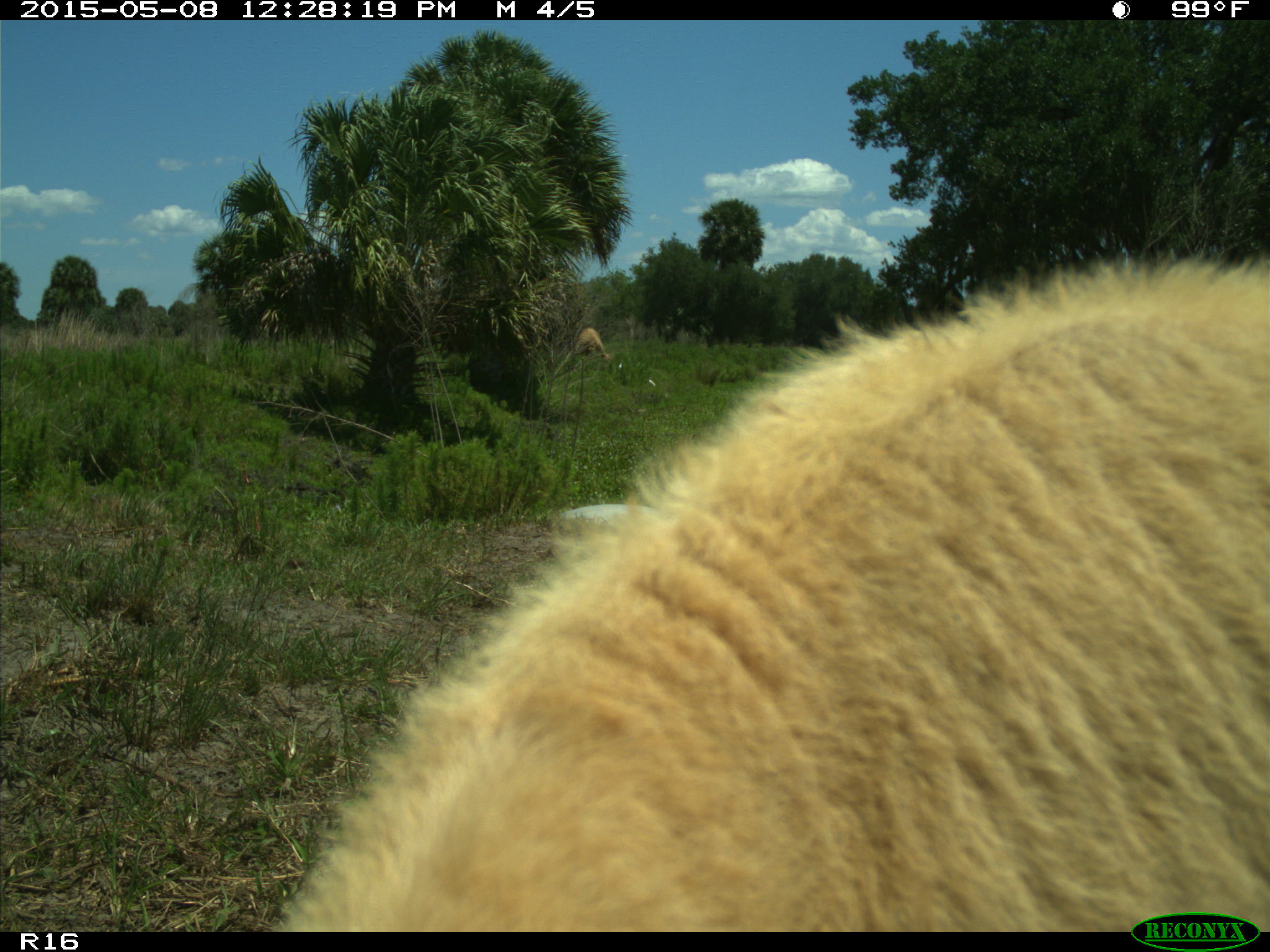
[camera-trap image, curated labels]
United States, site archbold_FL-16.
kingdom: Animalia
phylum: Chordata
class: Mammalia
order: Artiodactyla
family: Bovidae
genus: Bos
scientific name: Bos taurus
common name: domestic cow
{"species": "Bos taurus (domestic cow)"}